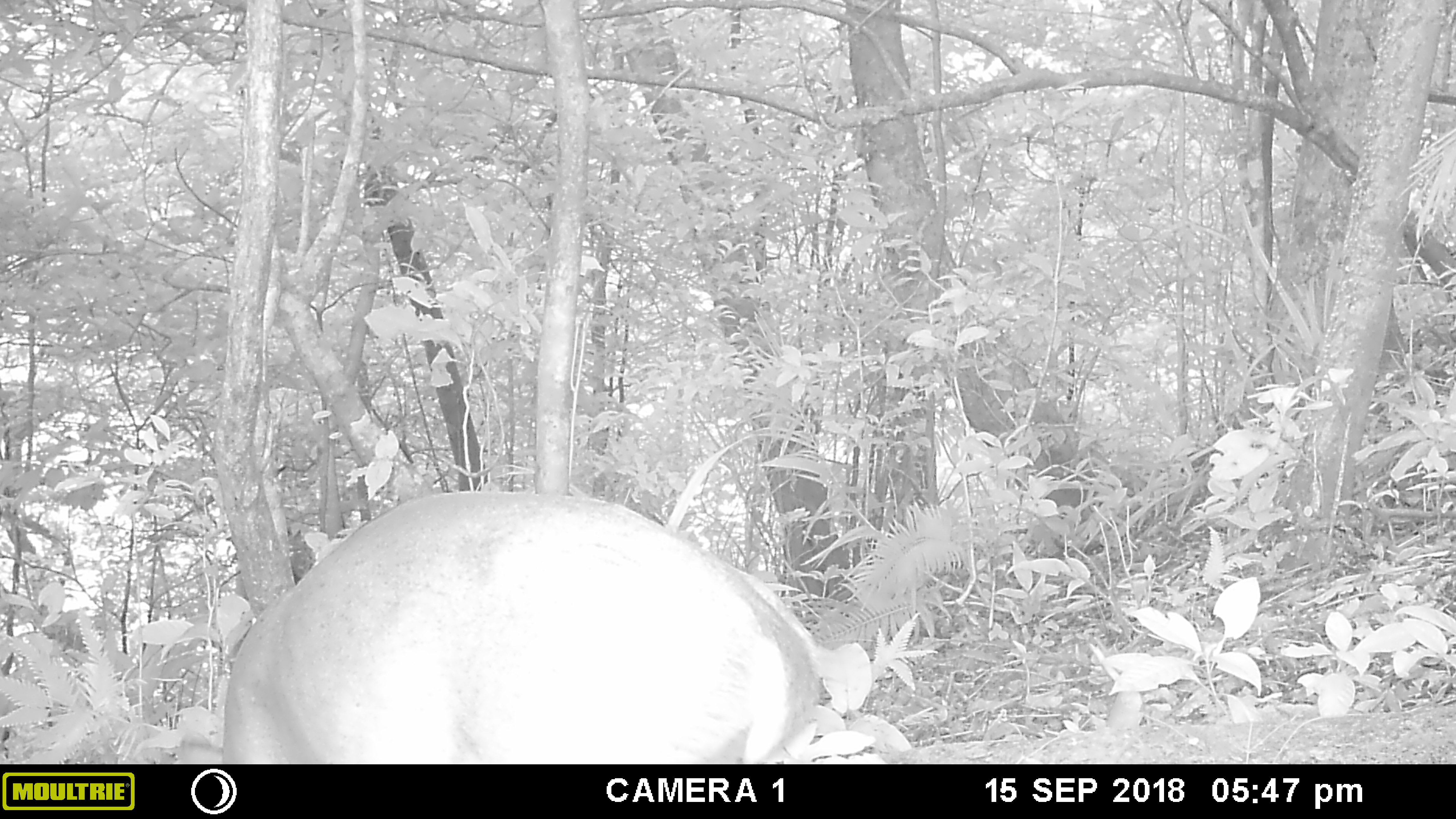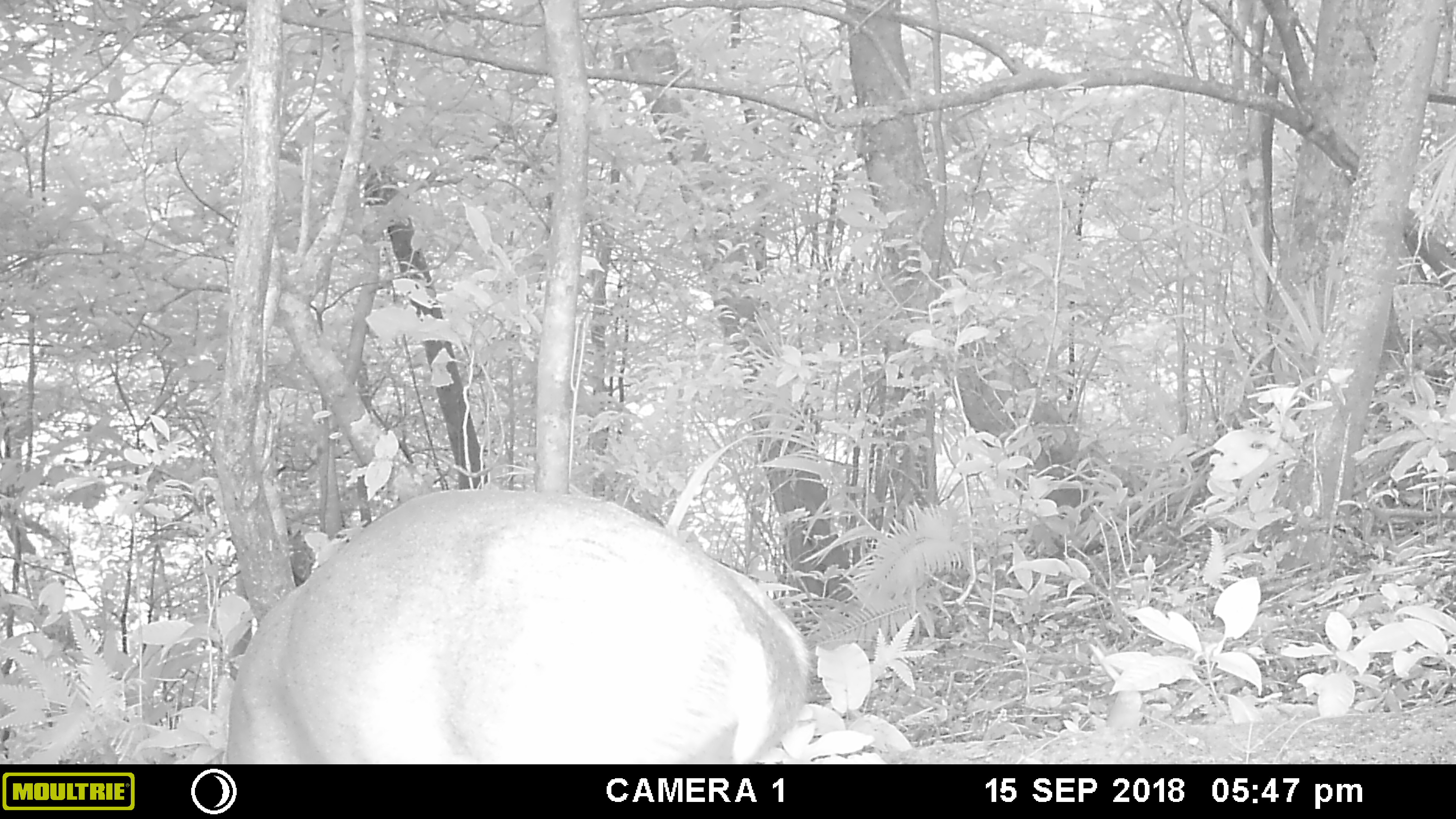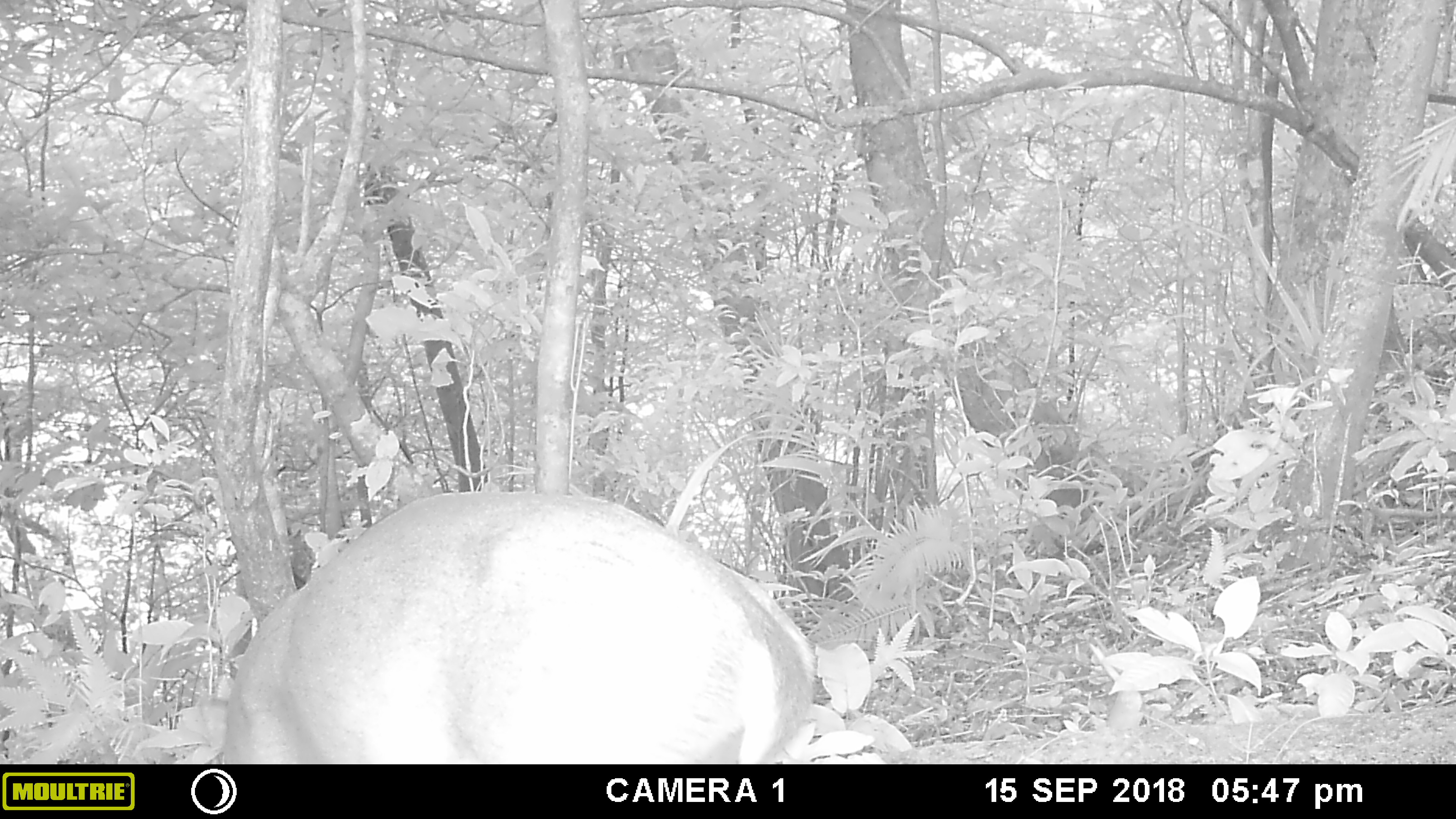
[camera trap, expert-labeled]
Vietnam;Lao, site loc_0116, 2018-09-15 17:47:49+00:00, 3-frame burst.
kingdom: Animalia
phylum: Chordata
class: Mammalia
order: Artiodactyla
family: Cervidae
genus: Muntiacus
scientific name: Muntiacus vuquangensis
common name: large-antlered muntjac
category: large antlered muntjac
Large antlered muntjac (large-antlered muntjac) (Muntiacus vuquangensis). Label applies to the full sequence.